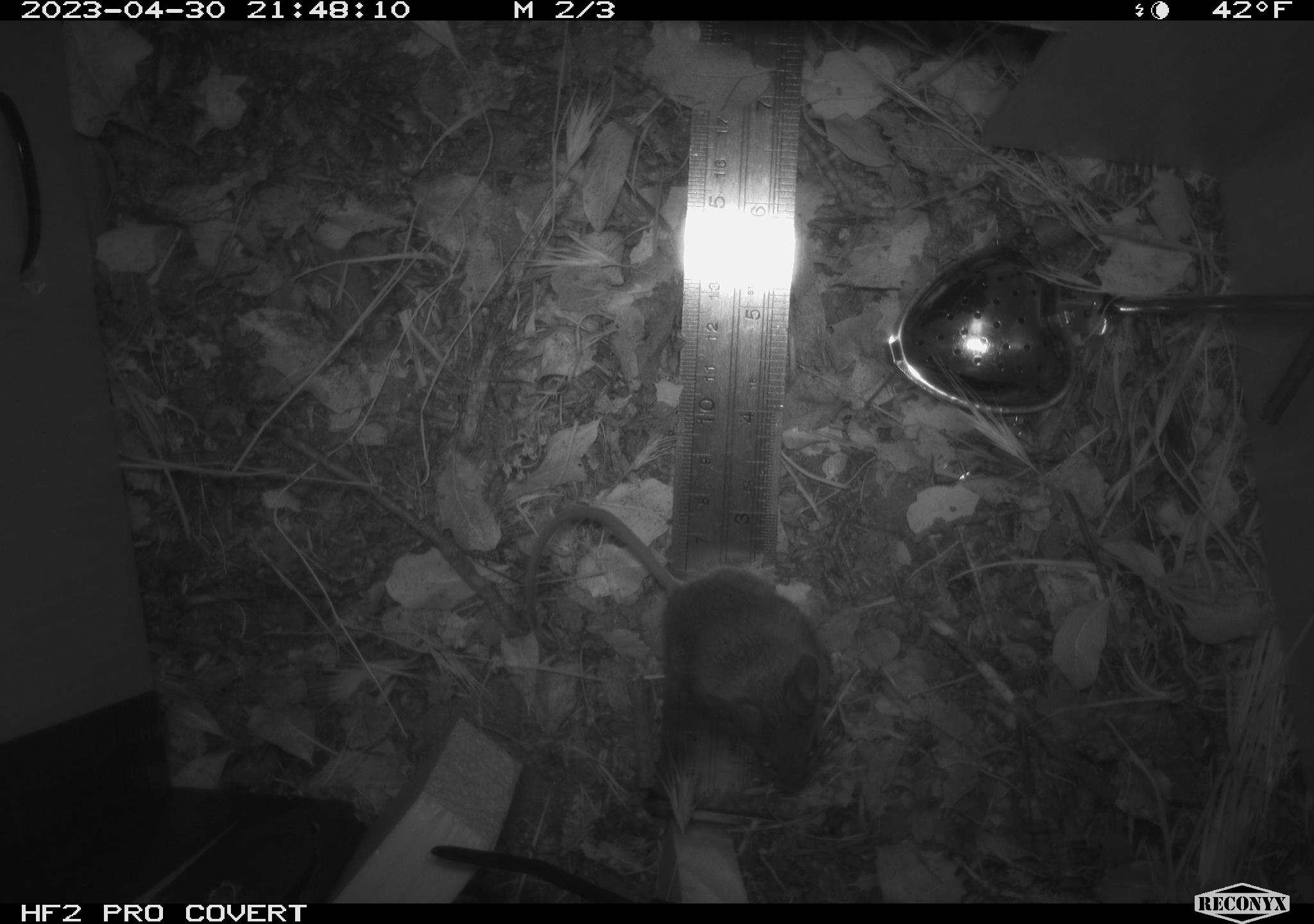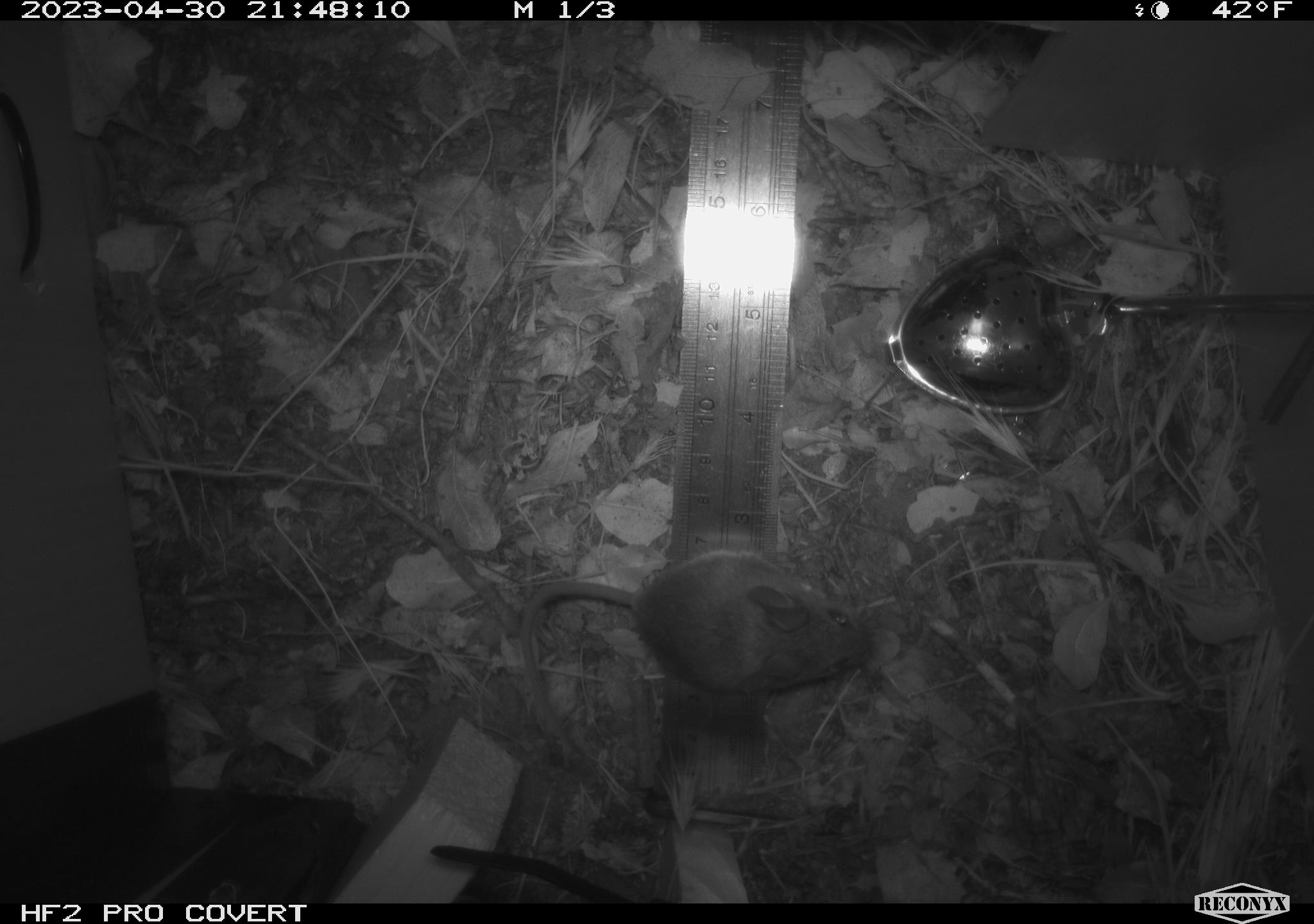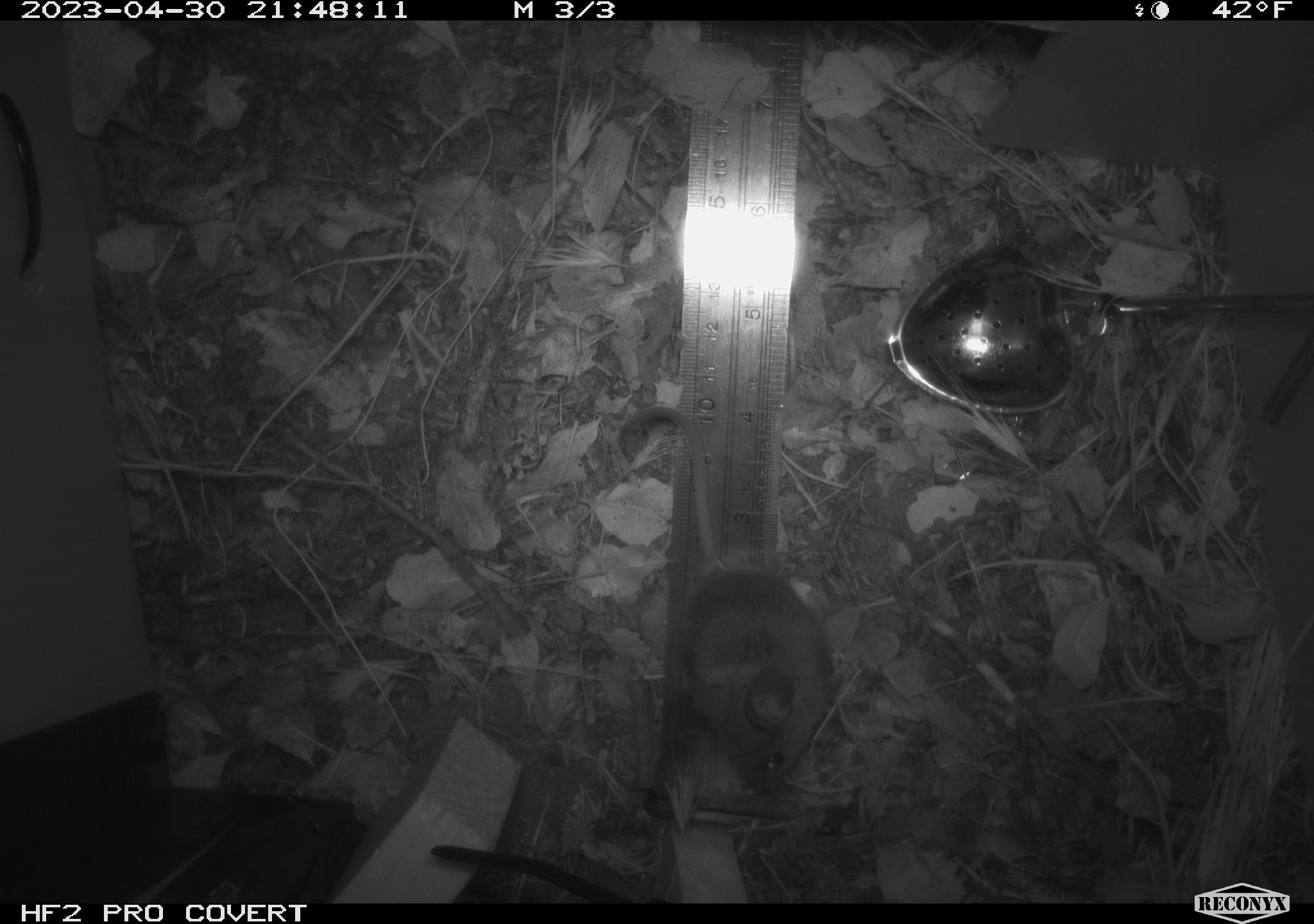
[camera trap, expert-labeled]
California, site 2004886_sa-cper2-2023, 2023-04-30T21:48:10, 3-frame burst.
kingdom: Animalia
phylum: Chordata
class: Mammalia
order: Rodentia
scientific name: Rodentia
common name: mouse species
Mouse species (Rodentia).